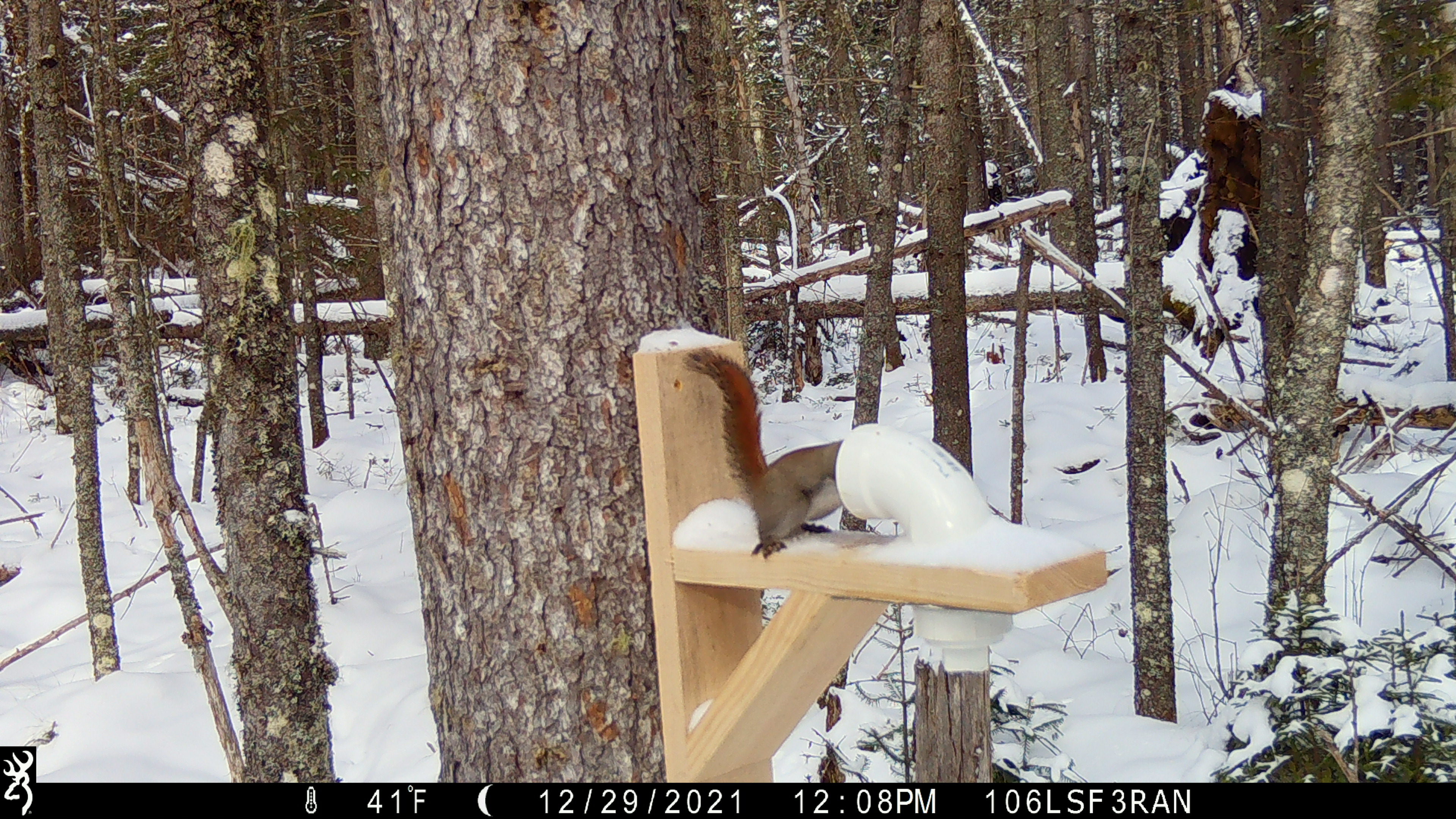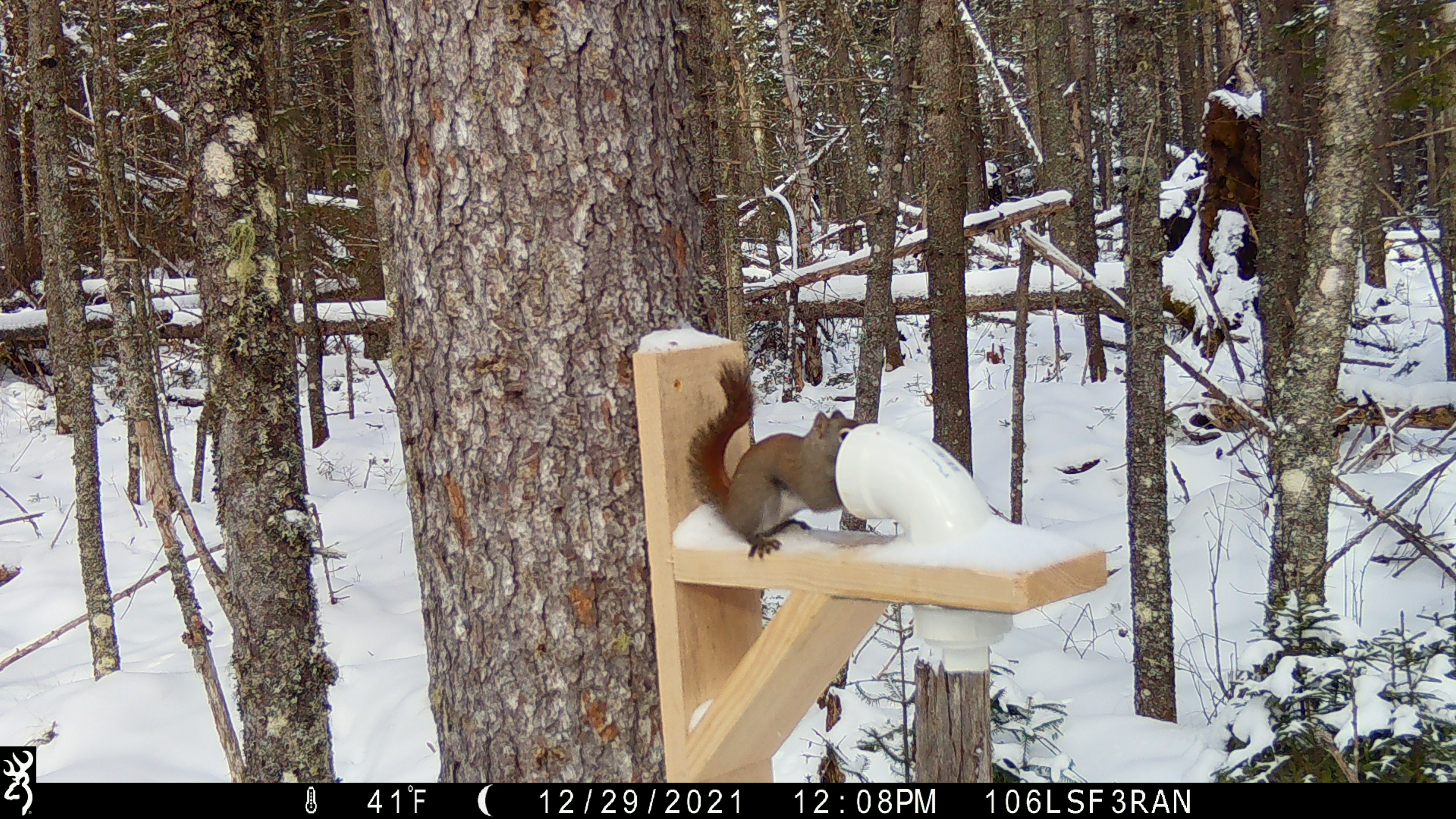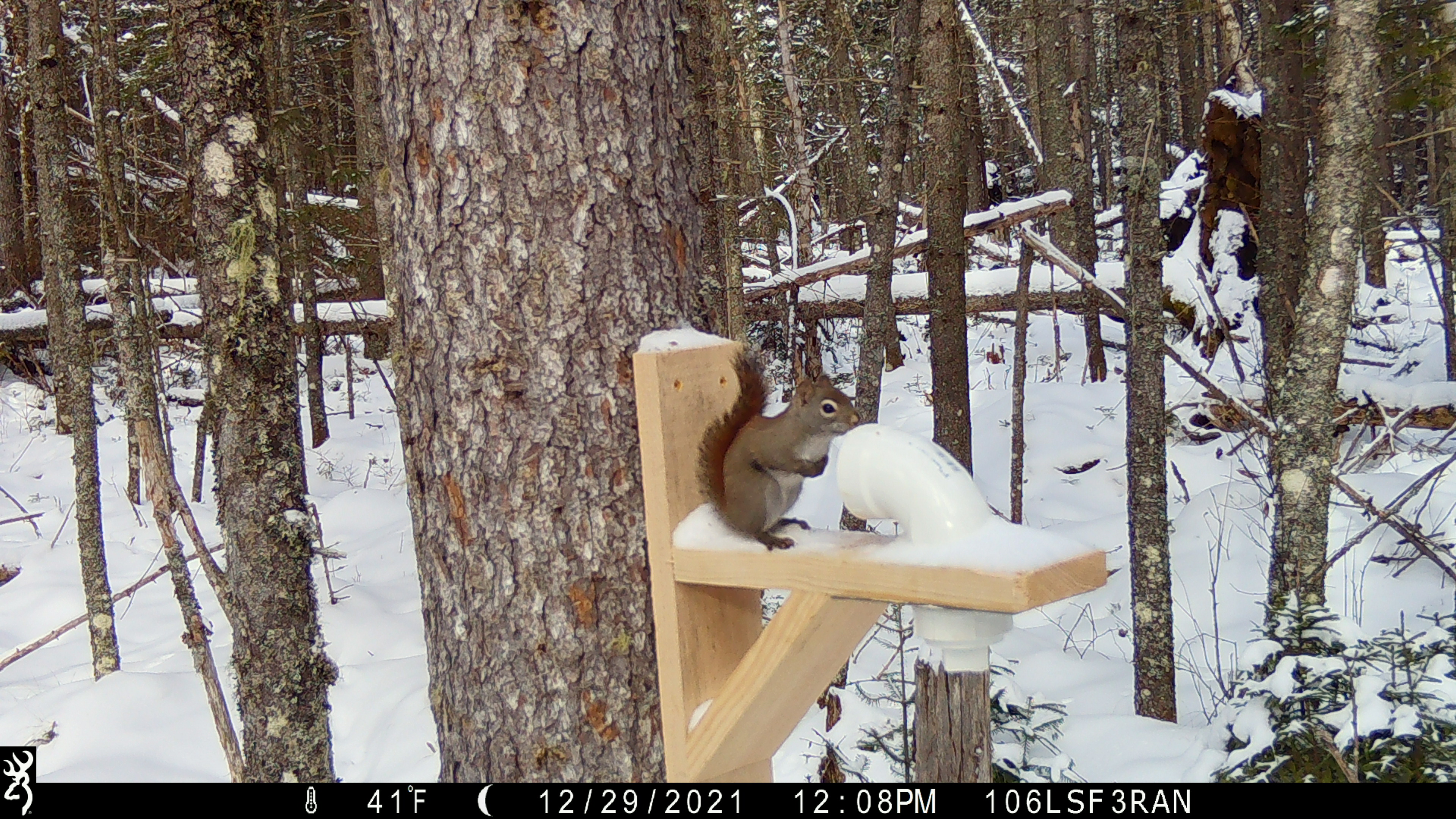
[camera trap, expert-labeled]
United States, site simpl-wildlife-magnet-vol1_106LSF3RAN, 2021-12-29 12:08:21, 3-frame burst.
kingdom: Animalia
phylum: Chordata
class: Mammalia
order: Rodentia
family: Sciuridae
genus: Tamiasciurus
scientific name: Tamiasciurus hudsonicus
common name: red squirrel